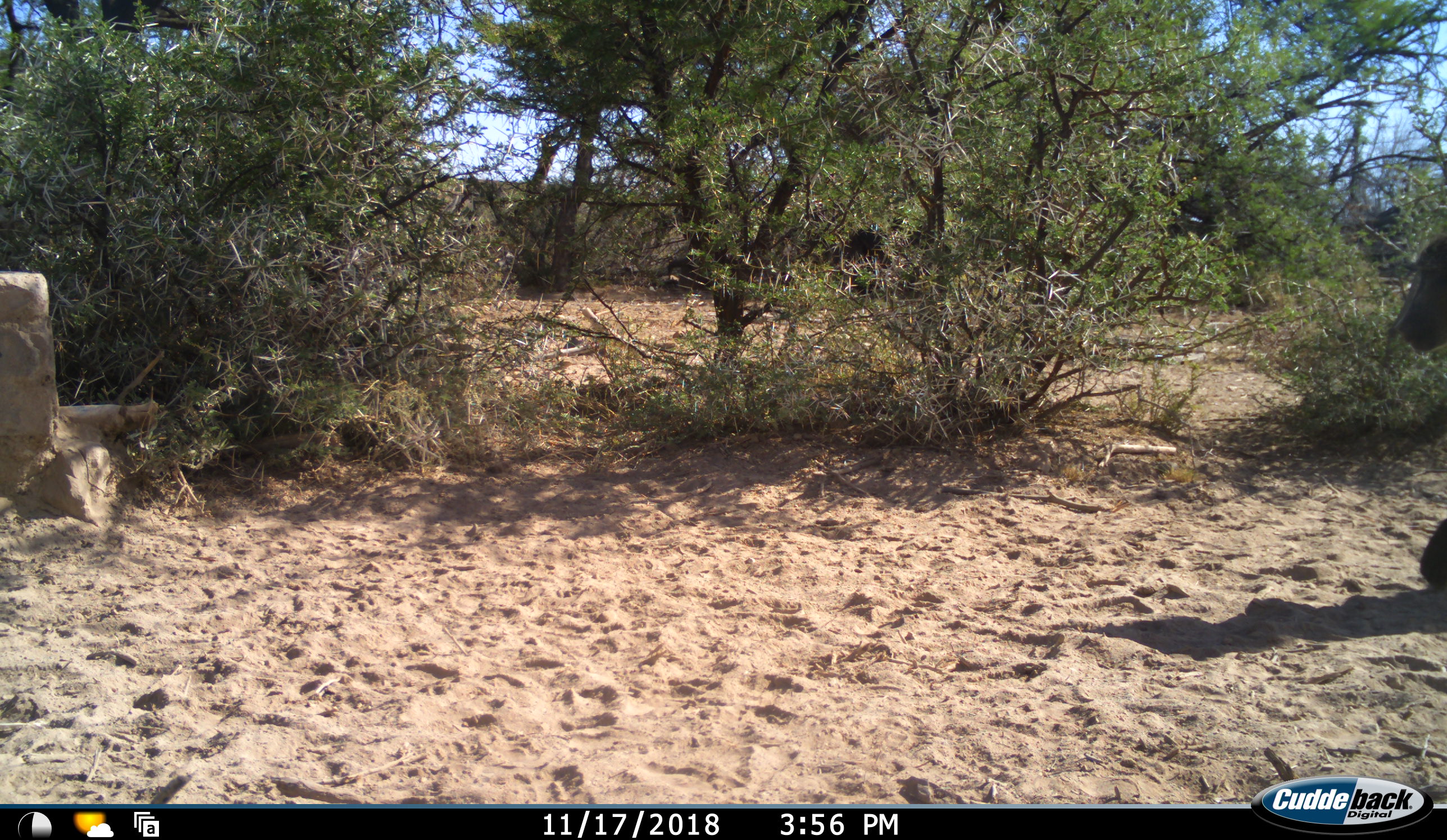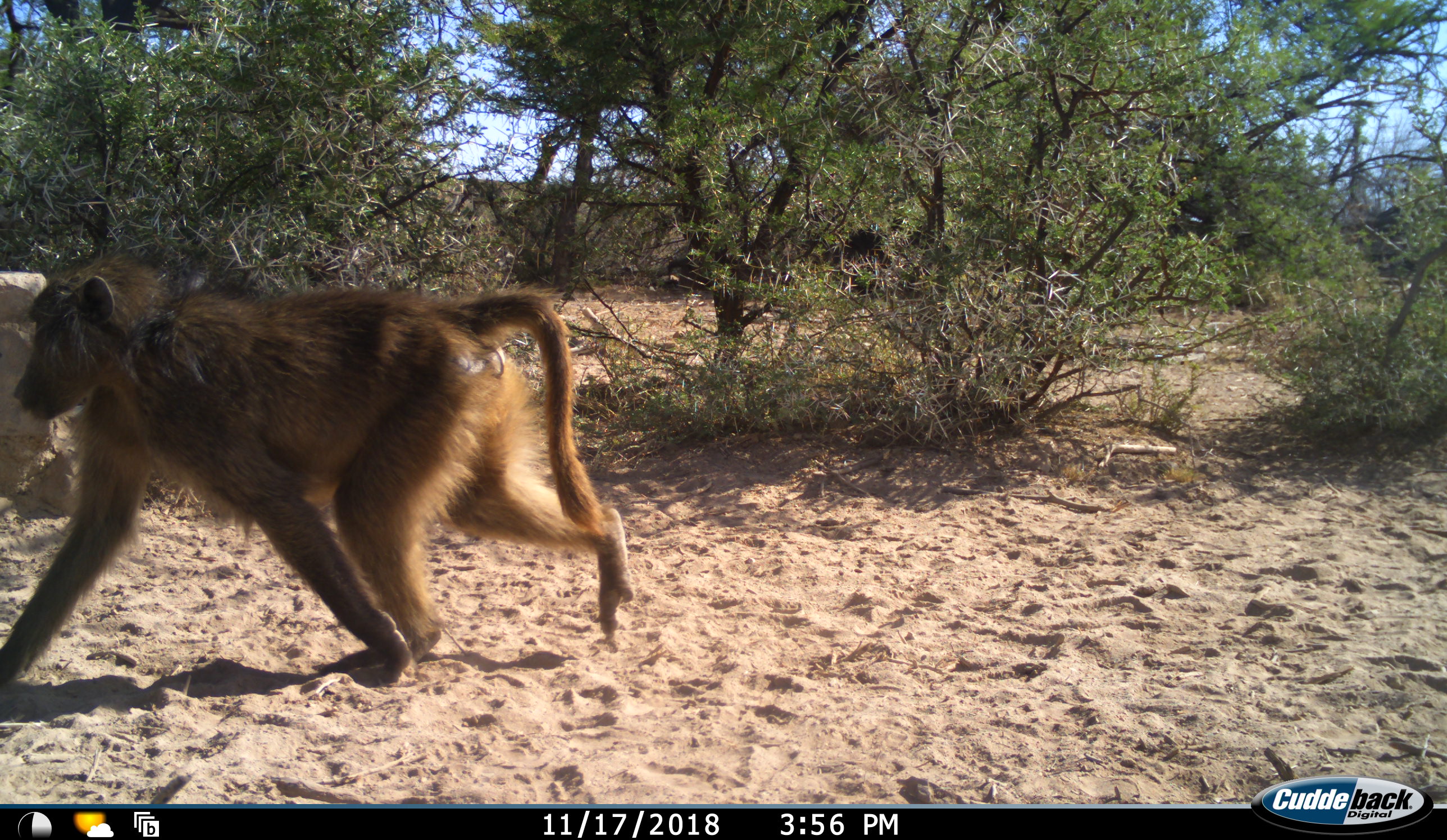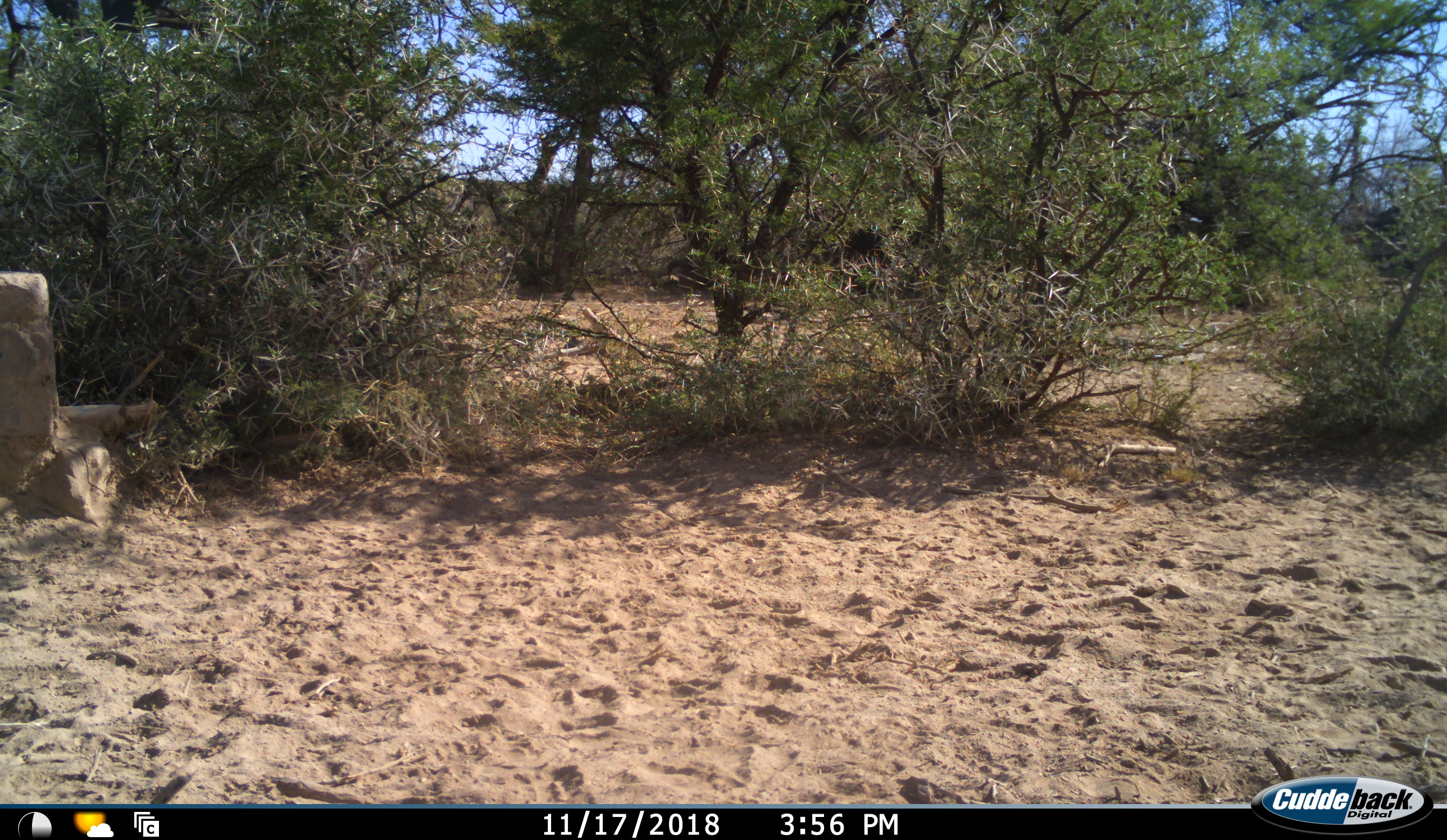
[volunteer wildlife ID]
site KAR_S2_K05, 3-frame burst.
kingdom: Animalia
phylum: Chordata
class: Mammalia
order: Primates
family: Cercopithecidae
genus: Papio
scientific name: Papio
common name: baboon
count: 1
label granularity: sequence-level